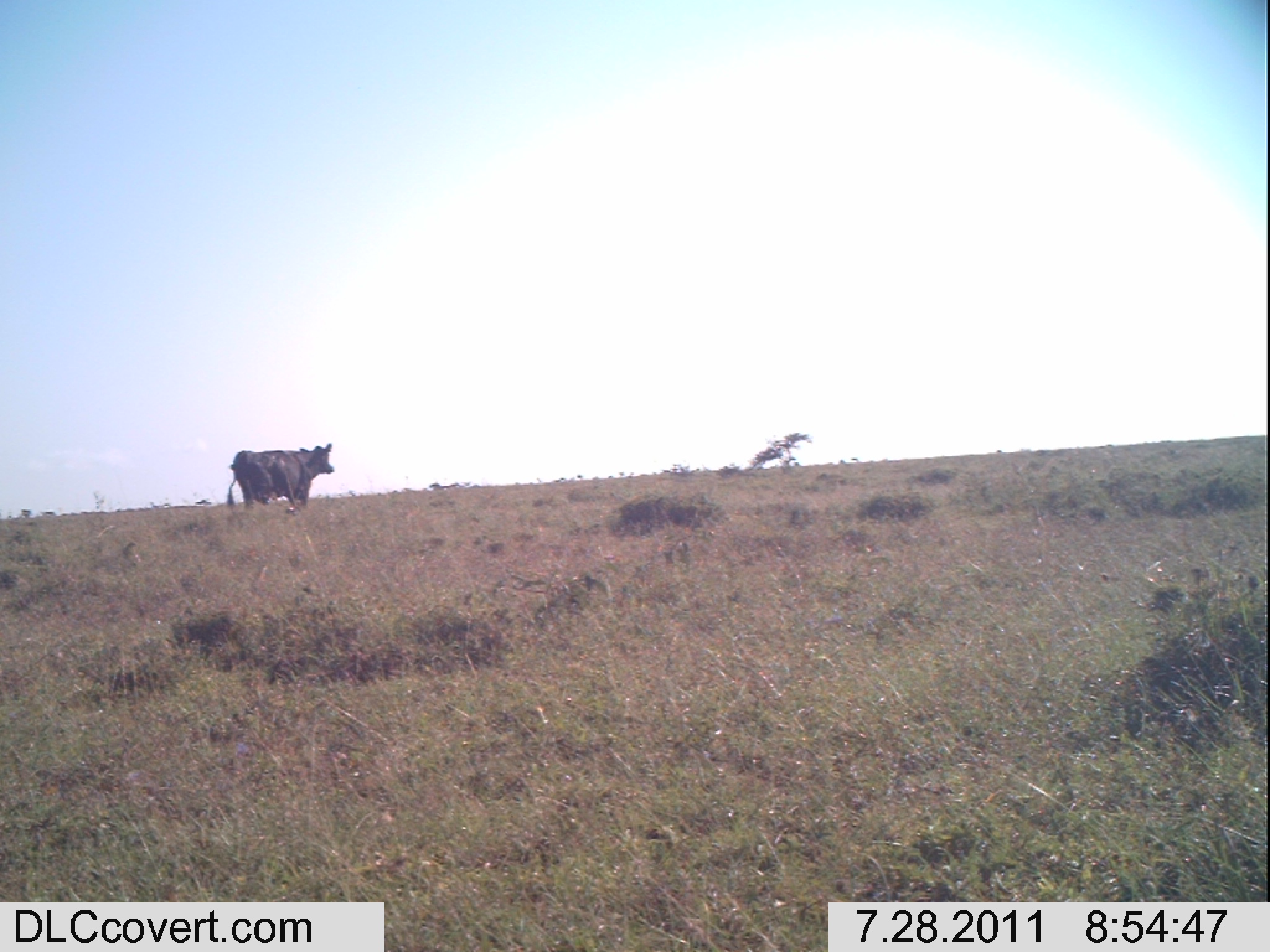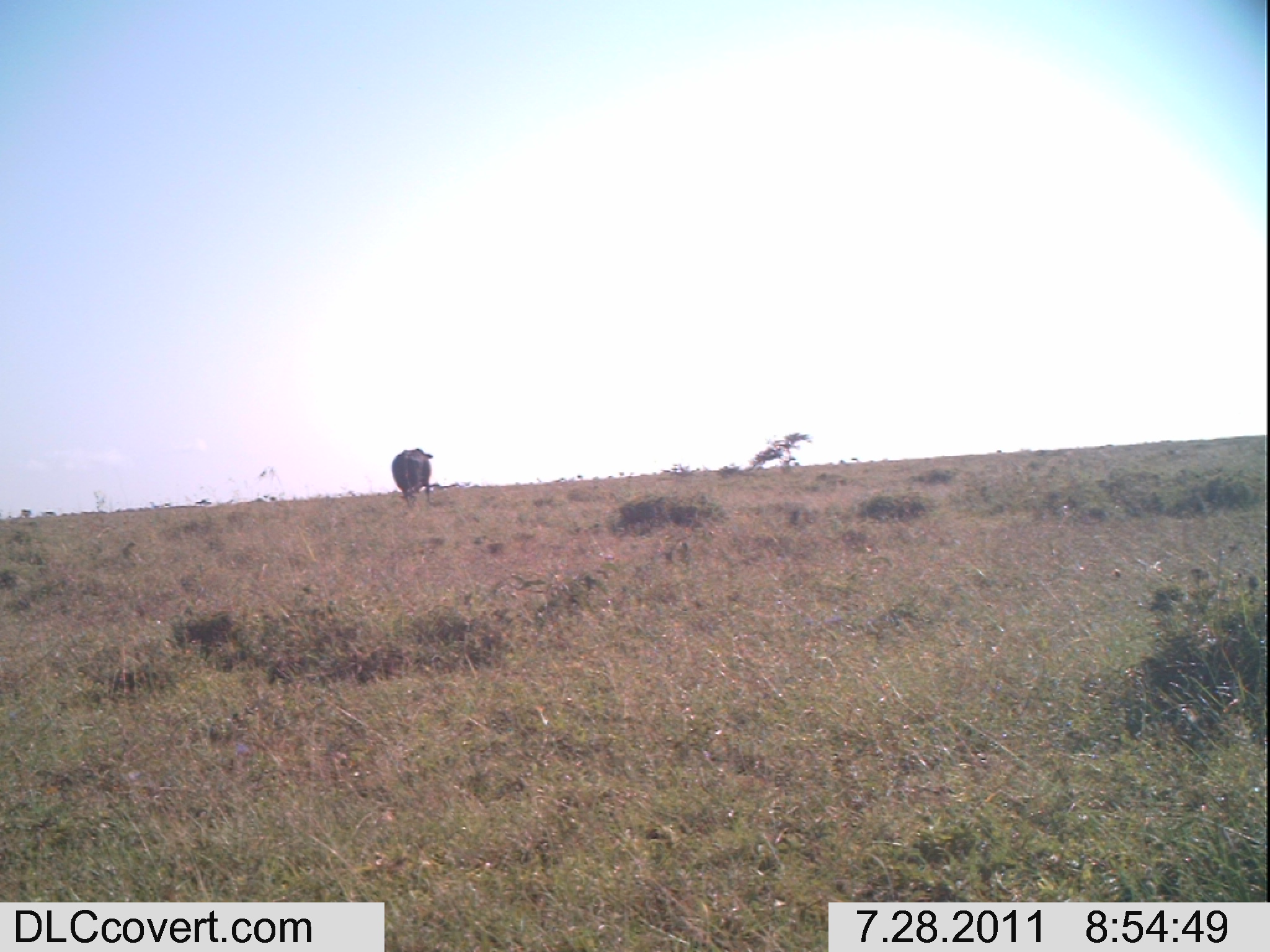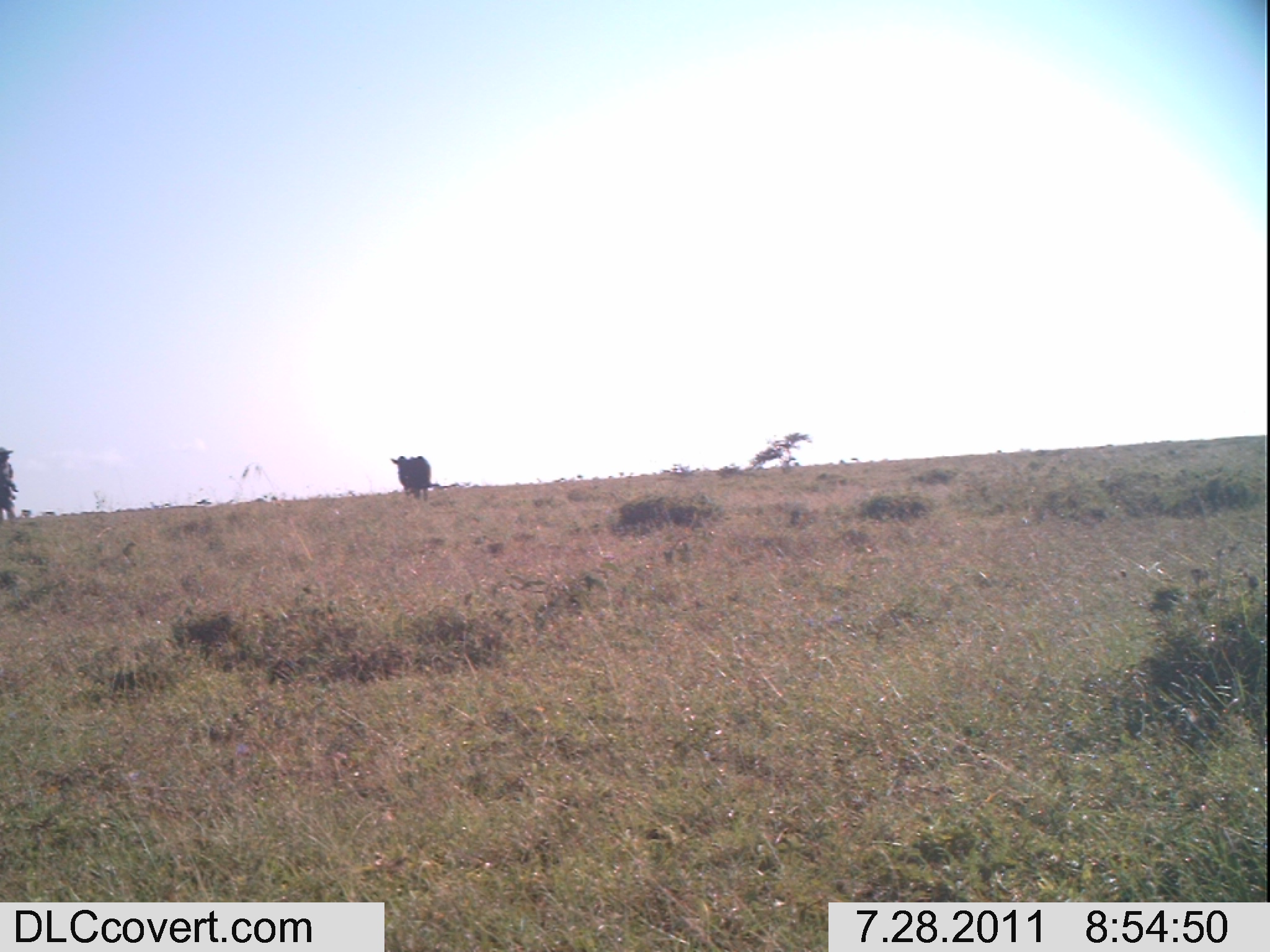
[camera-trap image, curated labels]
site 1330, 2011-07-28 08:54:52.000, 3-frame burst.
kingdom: Animalia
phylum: Chordata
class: Mammalia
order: Artiodactyla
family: Bovidae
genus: Bos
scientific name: Bos taurus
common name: domestic cattle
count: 1